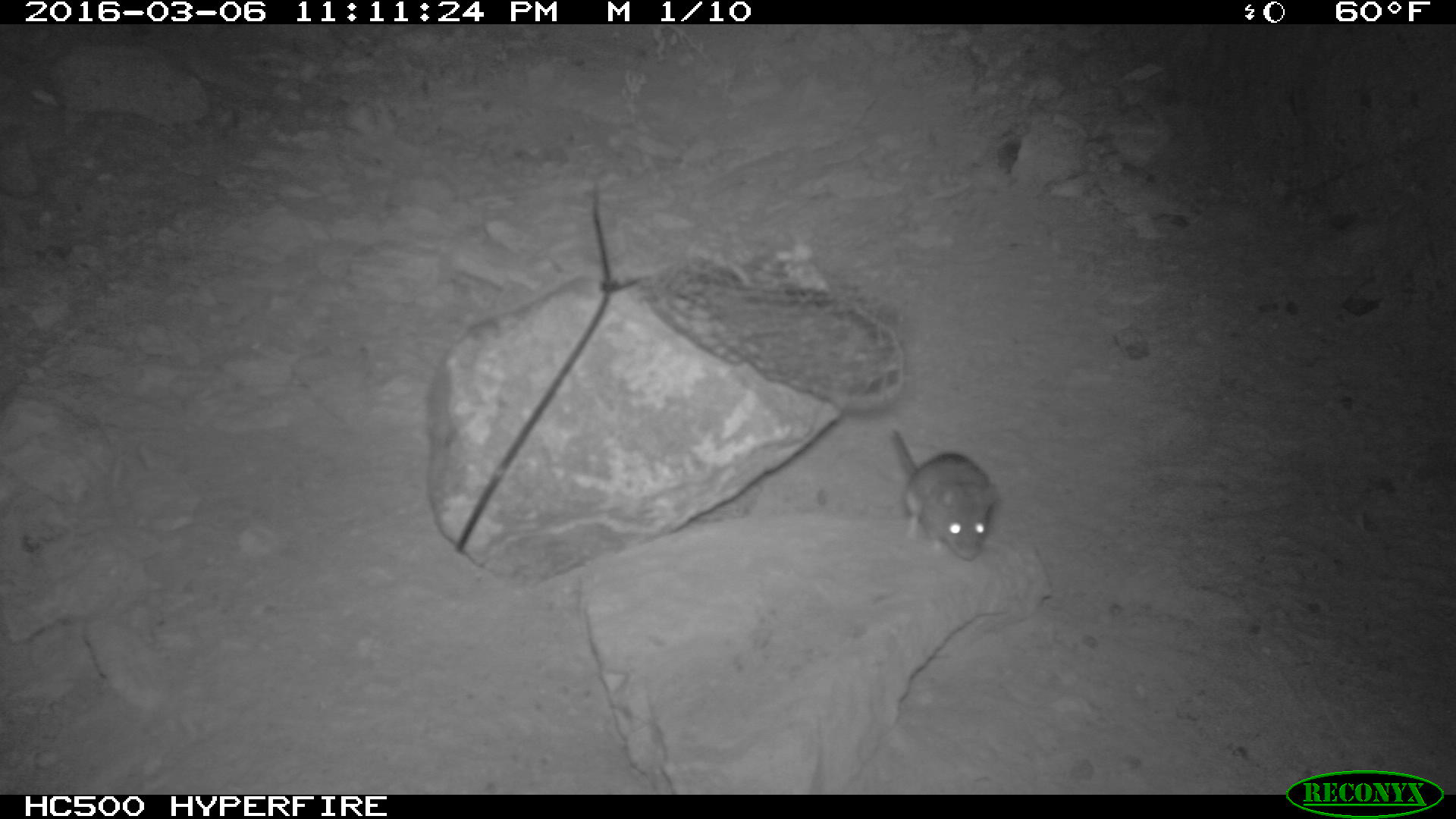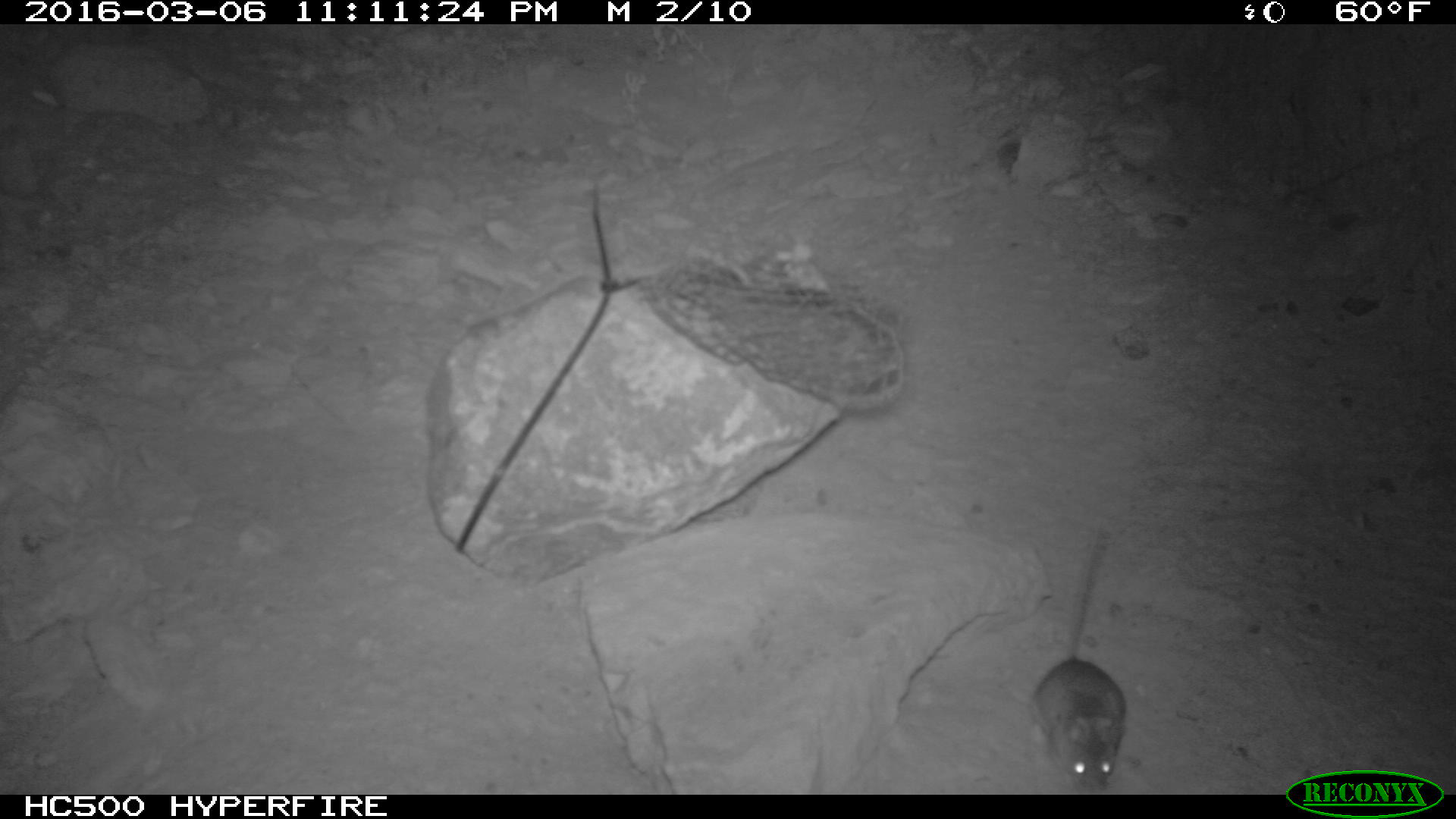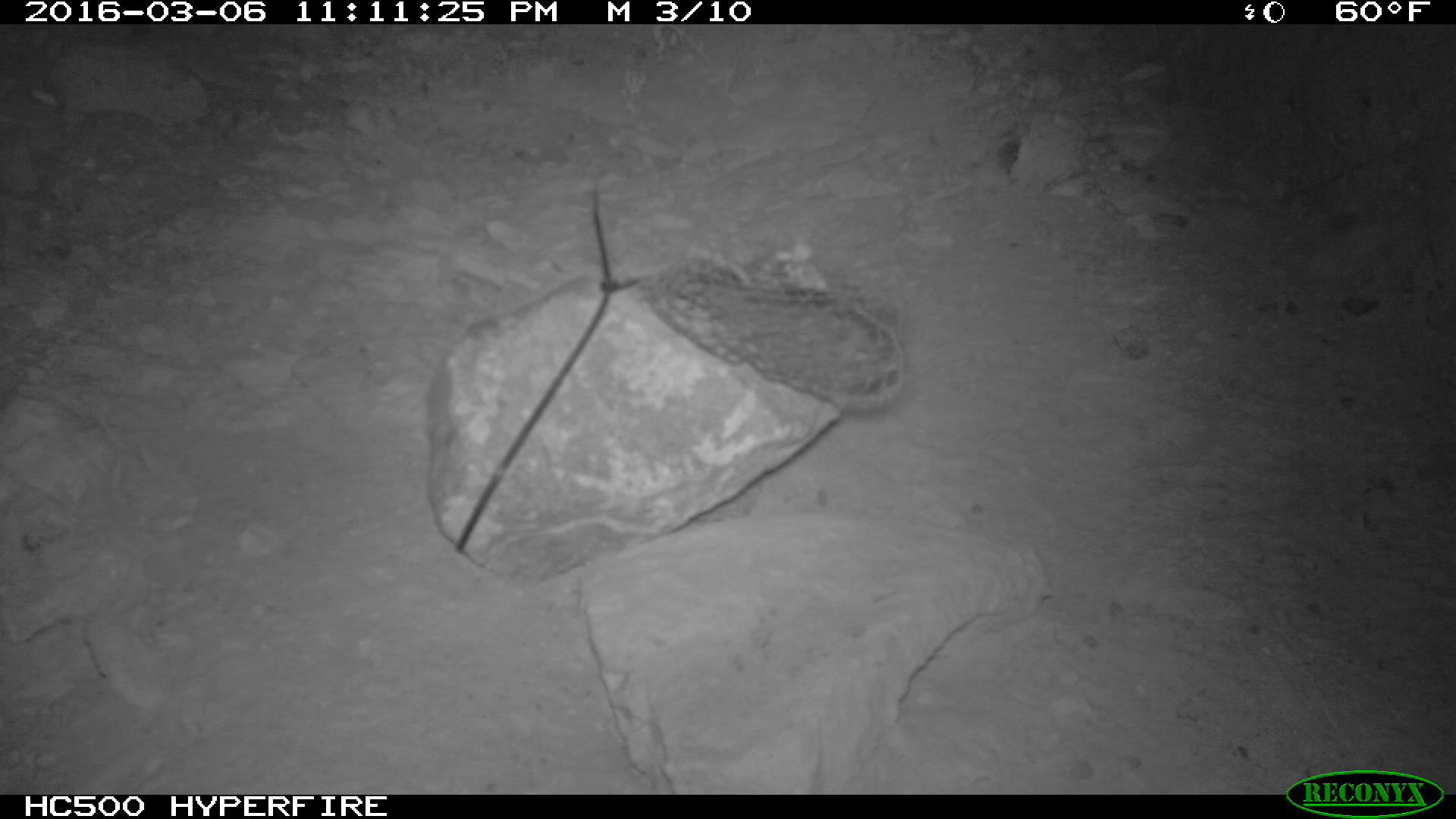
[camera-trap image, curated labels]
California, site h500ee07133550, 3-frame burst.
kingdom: Animalia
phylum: Chordata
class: Mammalia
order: Rodentia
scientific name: Rodentia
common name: rodent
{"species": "rodent (Rodentia)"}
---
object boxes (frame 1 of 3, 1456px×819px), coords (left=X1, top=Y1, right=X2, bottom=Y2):
rodent: (left=890, top=426, right=996, bottom=560)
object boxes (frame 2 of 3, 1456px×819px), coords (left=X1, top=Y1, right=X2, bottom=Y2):
rodent: (left=1025, top=533, right=1129, bottom=792)